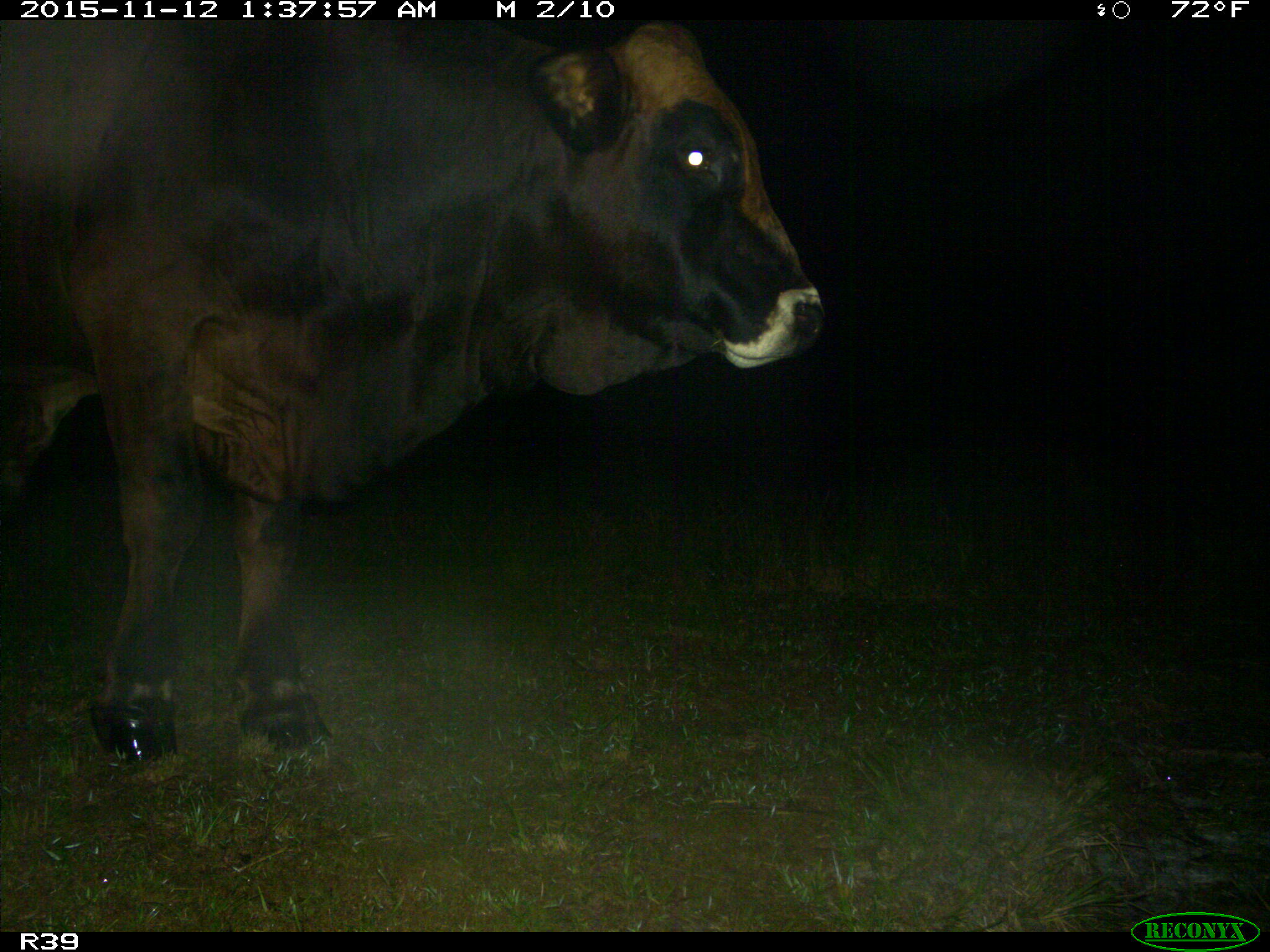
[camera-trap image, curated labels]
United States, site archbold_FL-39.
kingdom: Animalia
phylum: Chordata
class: Mammalia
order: Artiodactyla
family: Bovidae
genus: Bos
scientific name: Bos taurus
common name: domestic cow